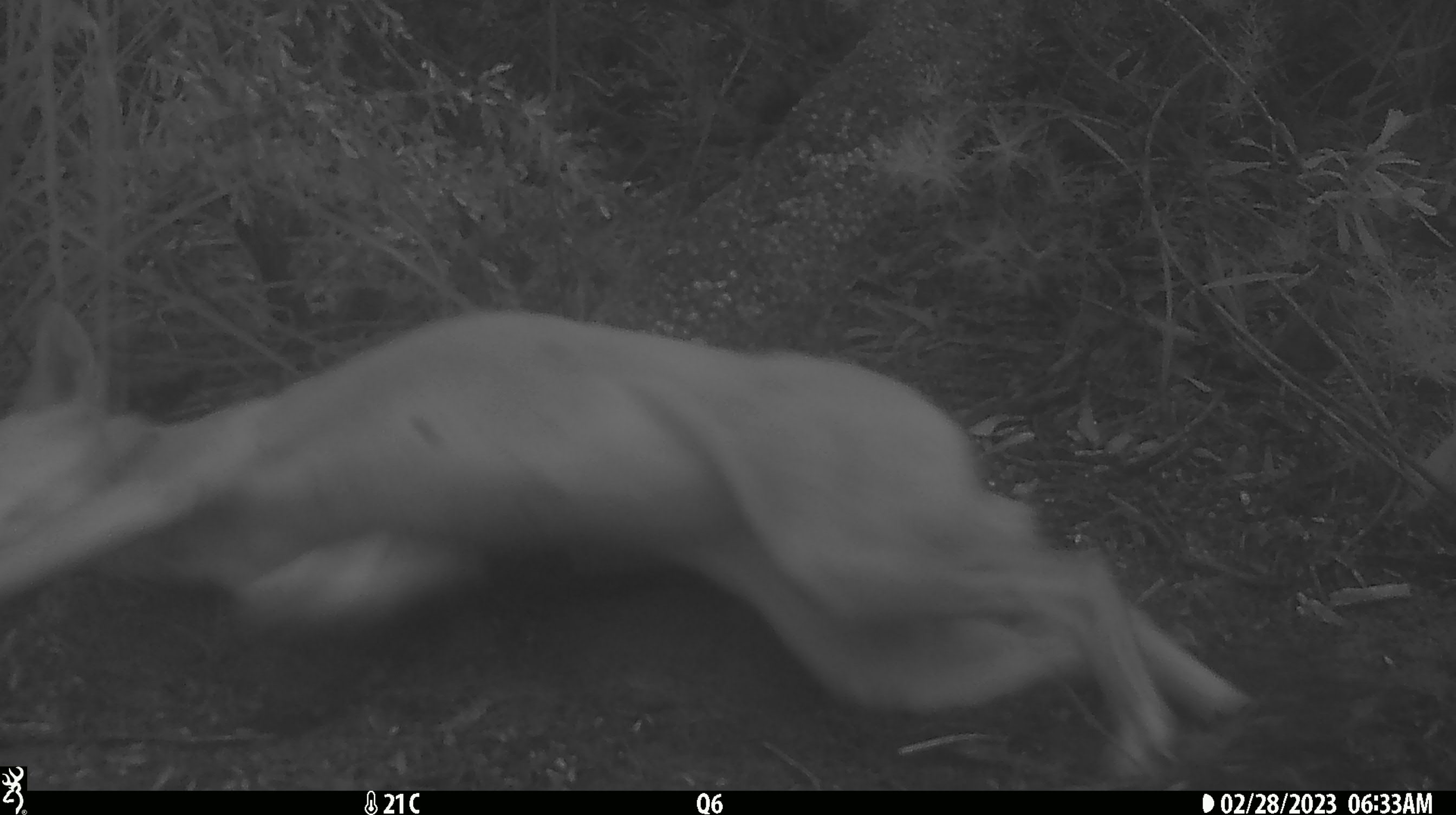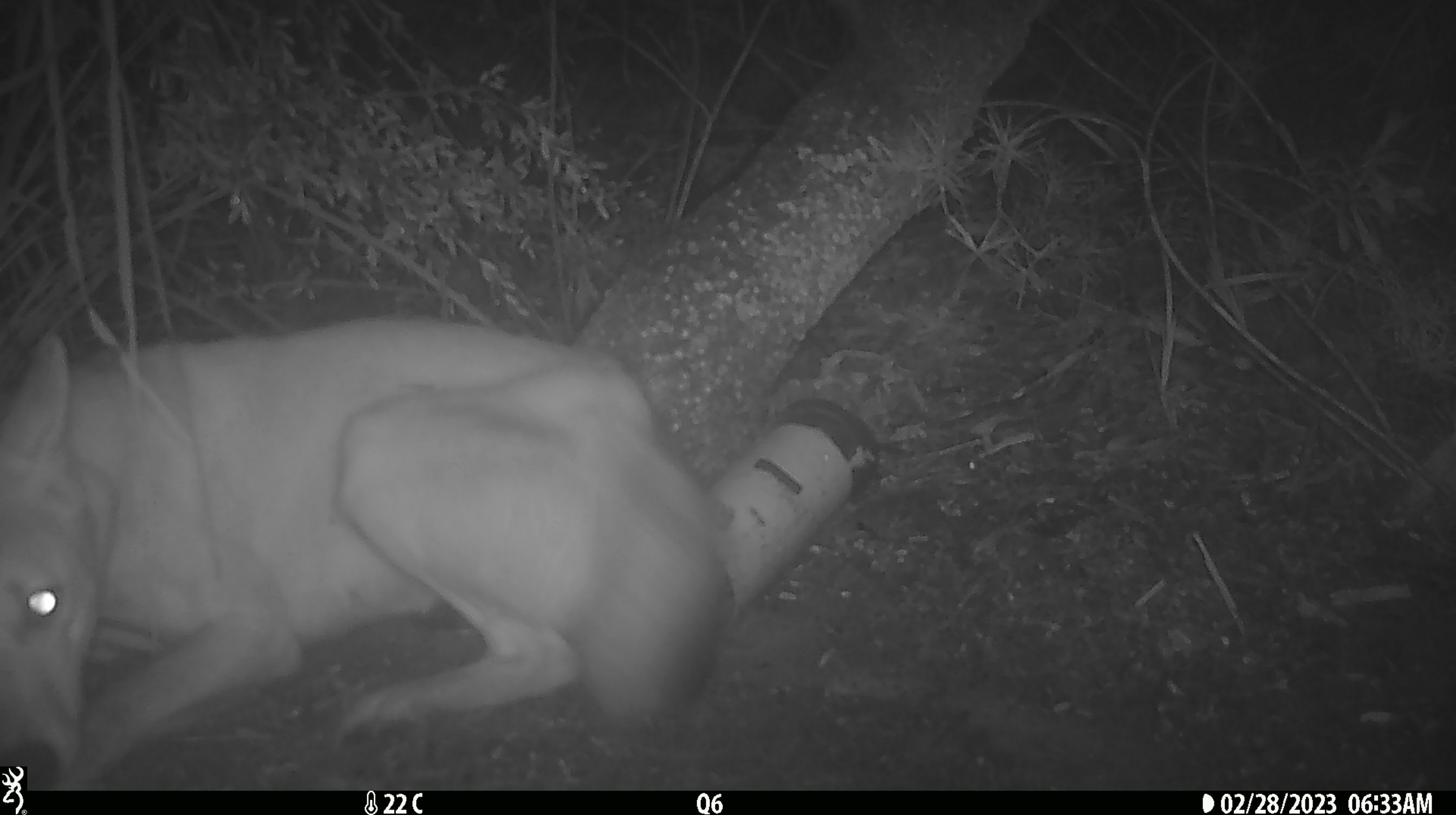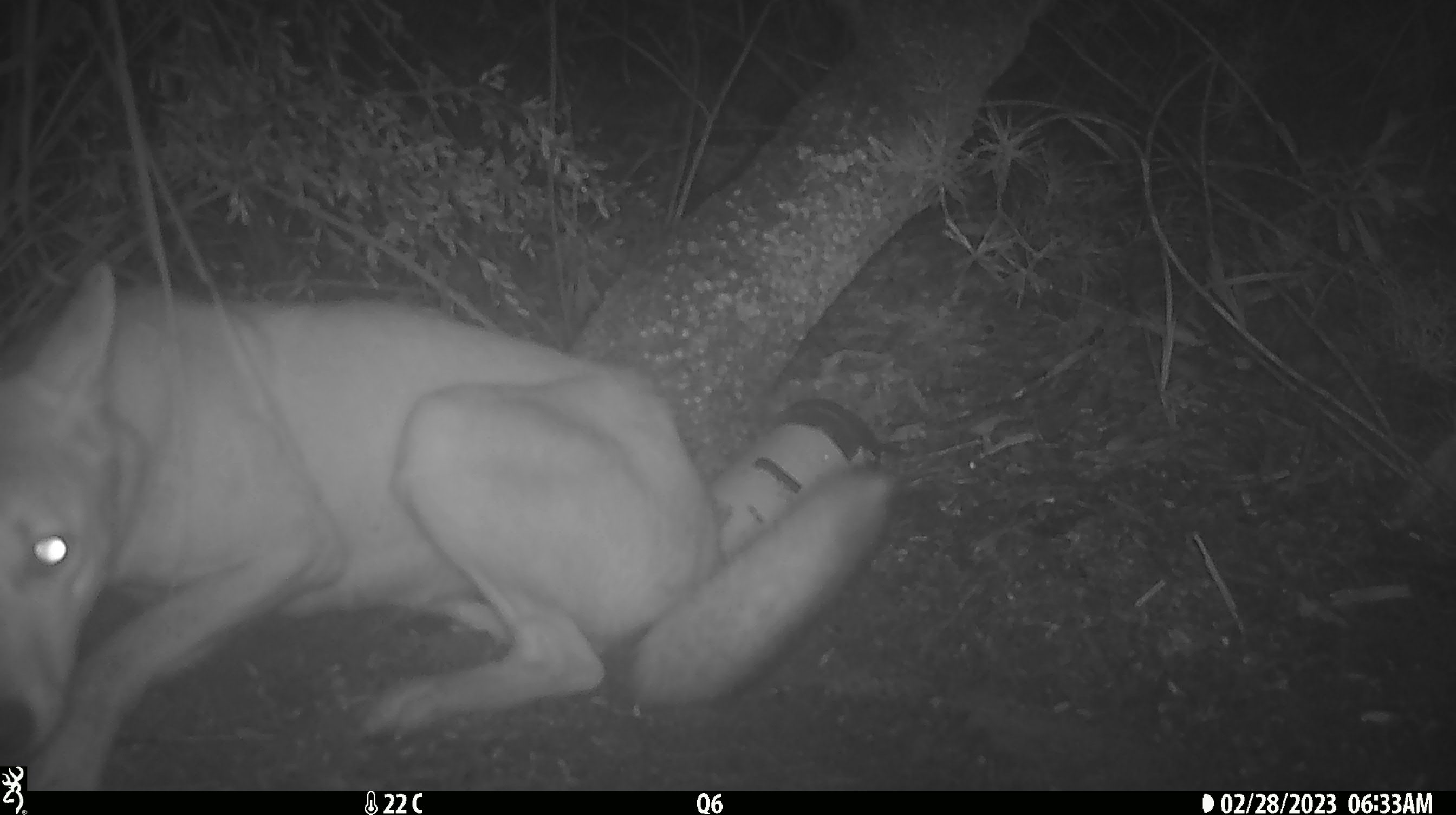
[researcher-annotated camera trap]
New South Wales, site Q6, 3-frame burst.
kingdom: Animalia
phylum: Chordata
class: Mammalia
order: Carnivora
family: Canidae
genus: Canis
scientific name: Canis familiaris dingo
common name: dingo